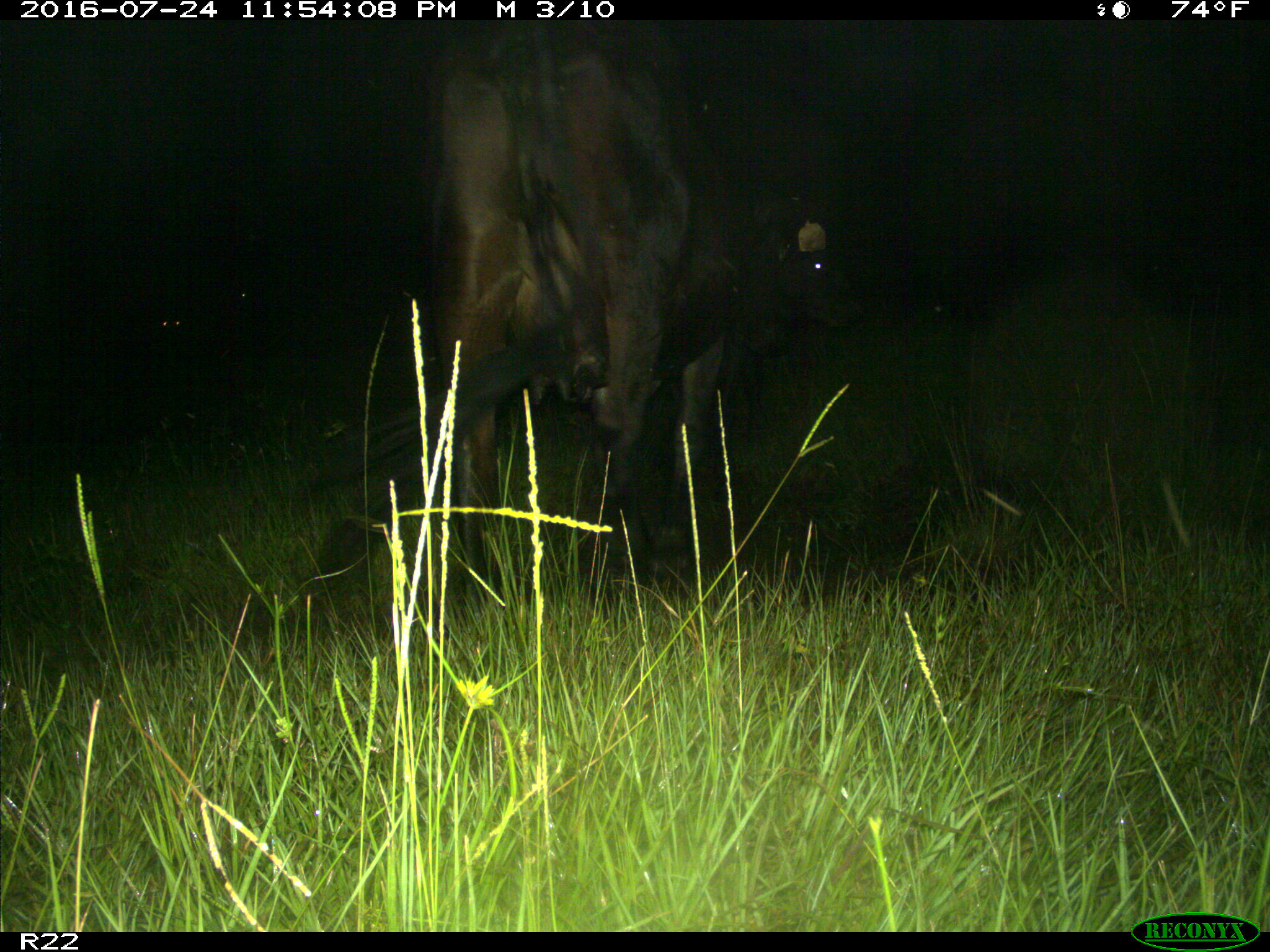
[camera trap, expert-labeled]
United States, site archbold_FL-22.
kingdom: Animalia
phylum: Chordata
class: Mammalia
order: Artiodactyla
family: Bovidae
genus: Bos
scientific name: Bos taurus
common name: domestic cow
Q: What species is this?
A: Bos taurus (domestic cow).